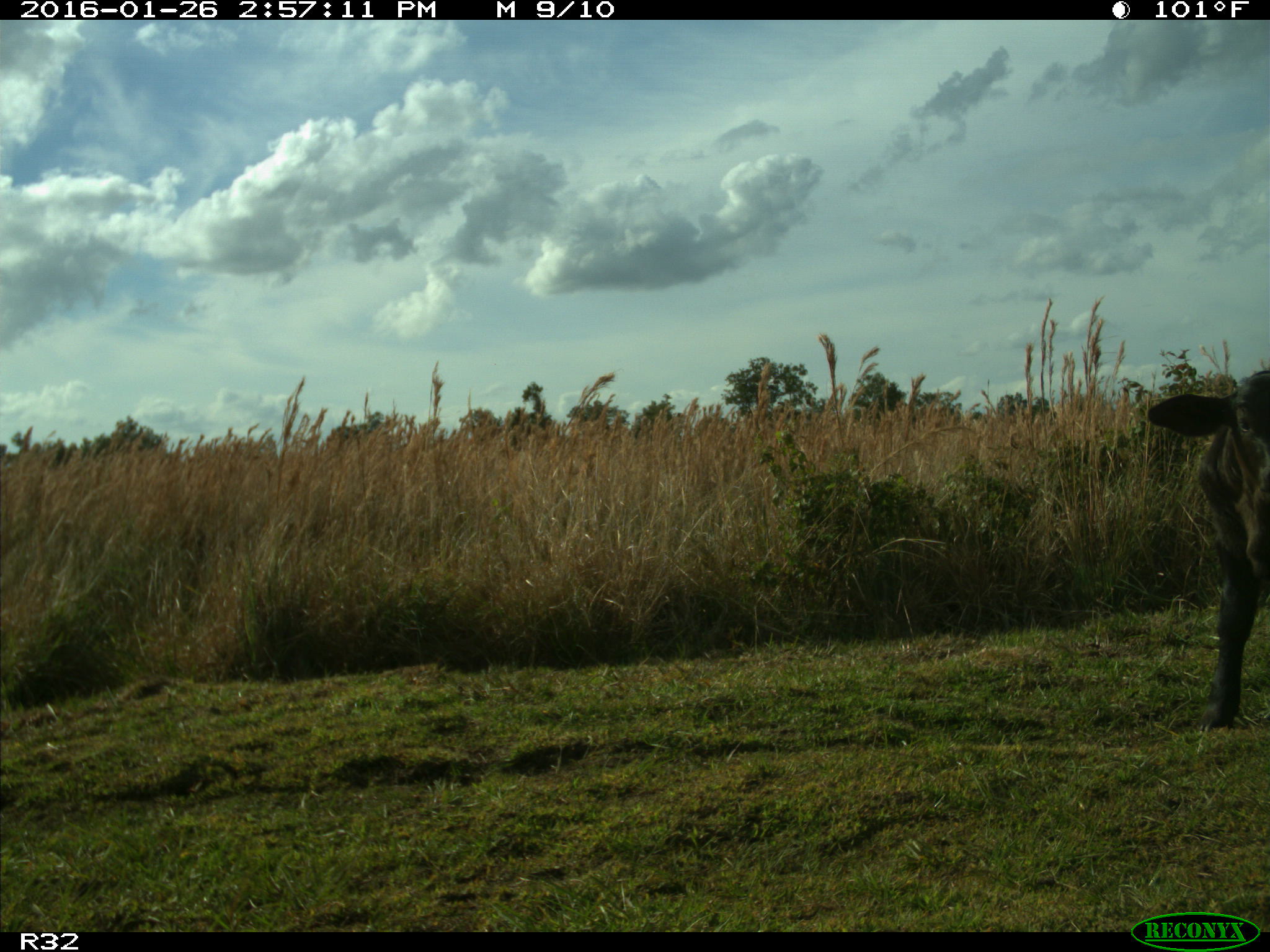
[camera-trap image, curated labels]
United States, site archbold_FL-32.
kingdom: Animalia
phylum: Chordata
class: Mammalia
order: Artiodactyla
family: Bovidae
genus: Bos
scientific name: Bos taurus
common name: domestic cow